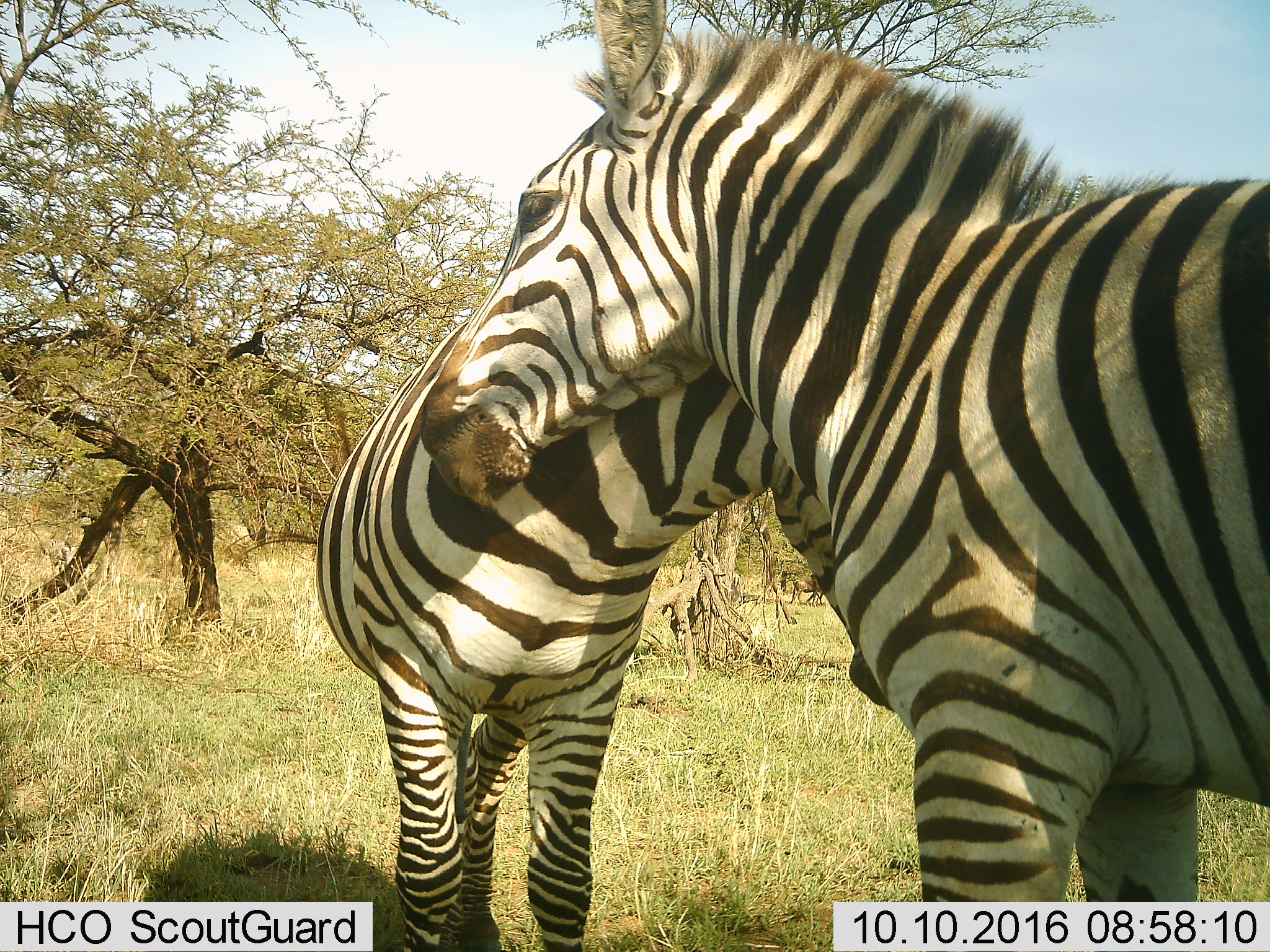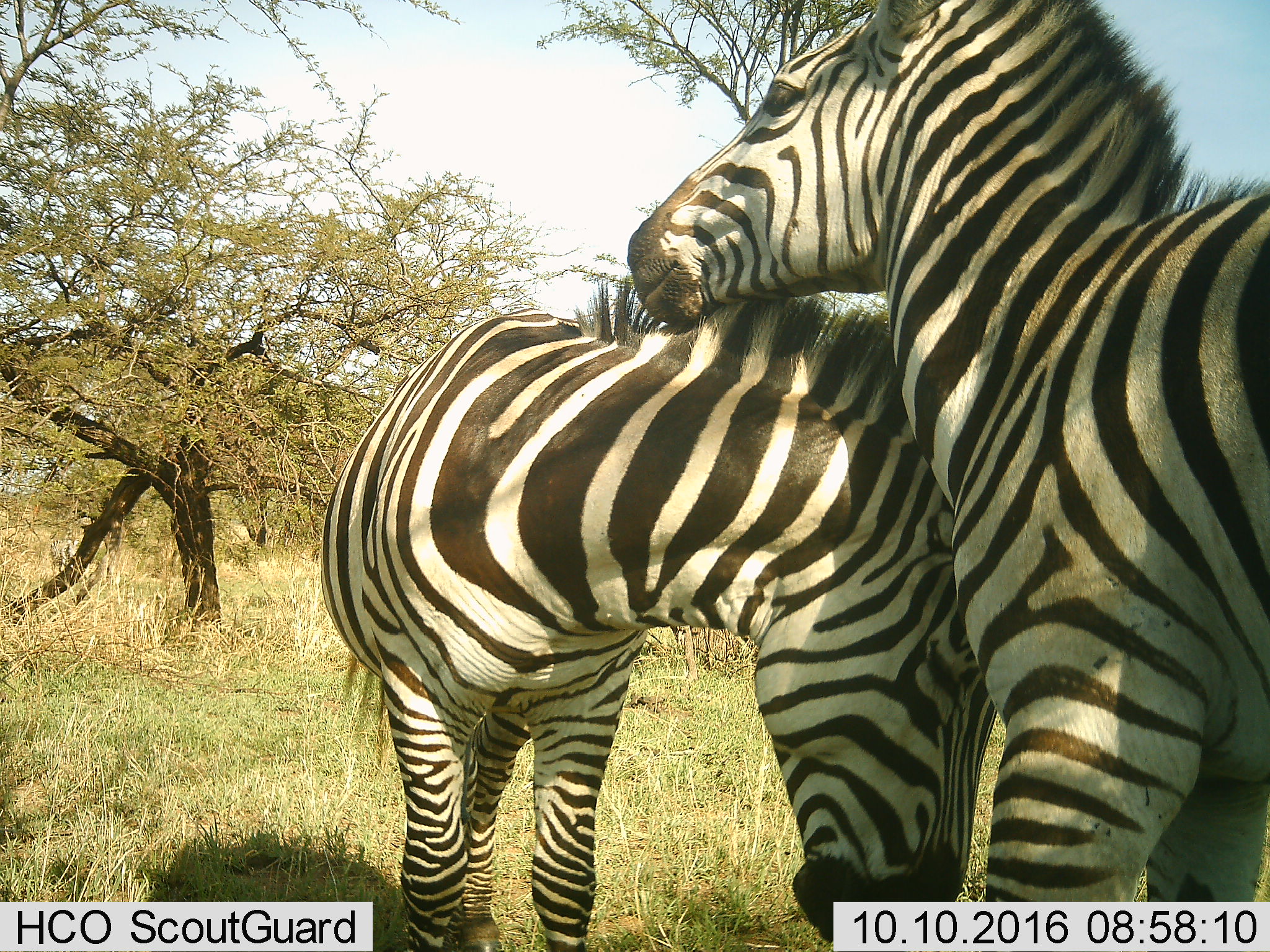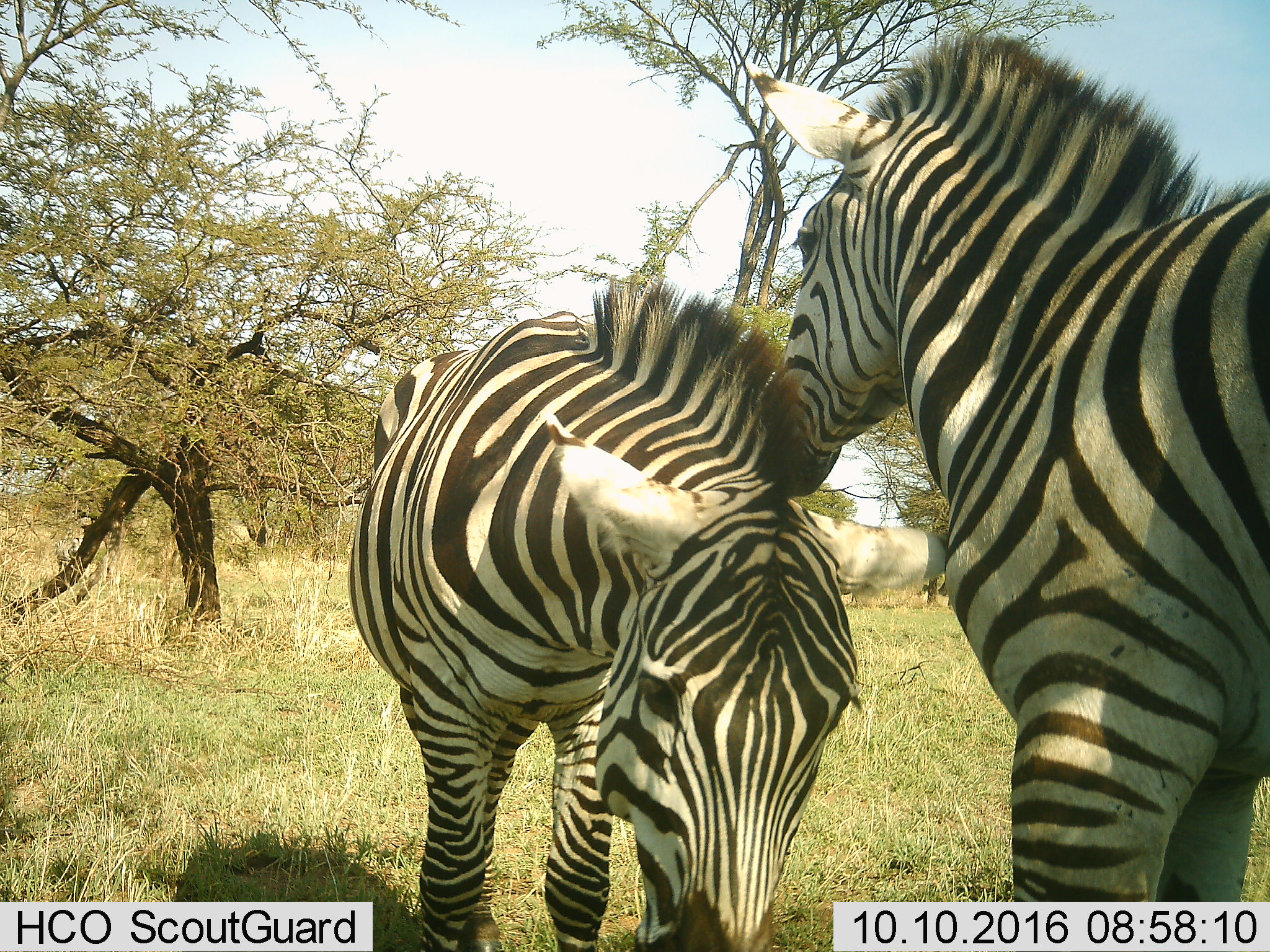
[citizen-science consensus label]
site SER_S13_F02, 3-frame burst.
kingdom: Animalia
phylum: Chordata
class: Mammalia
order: Perissodactyla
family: Equidae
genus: Equus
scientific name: Equus quagga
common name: plains zebra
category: zebraplains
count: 2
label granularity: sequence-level